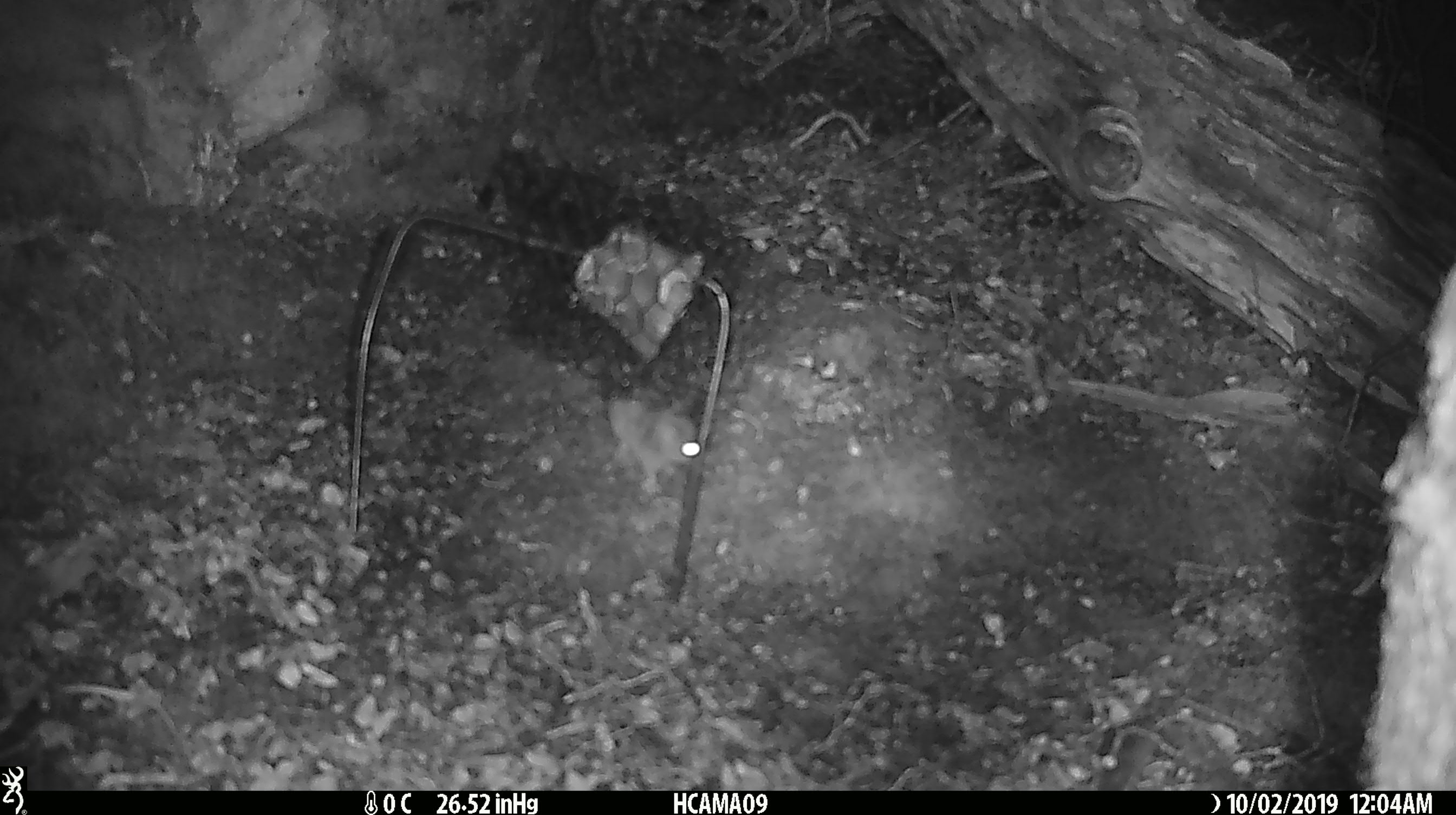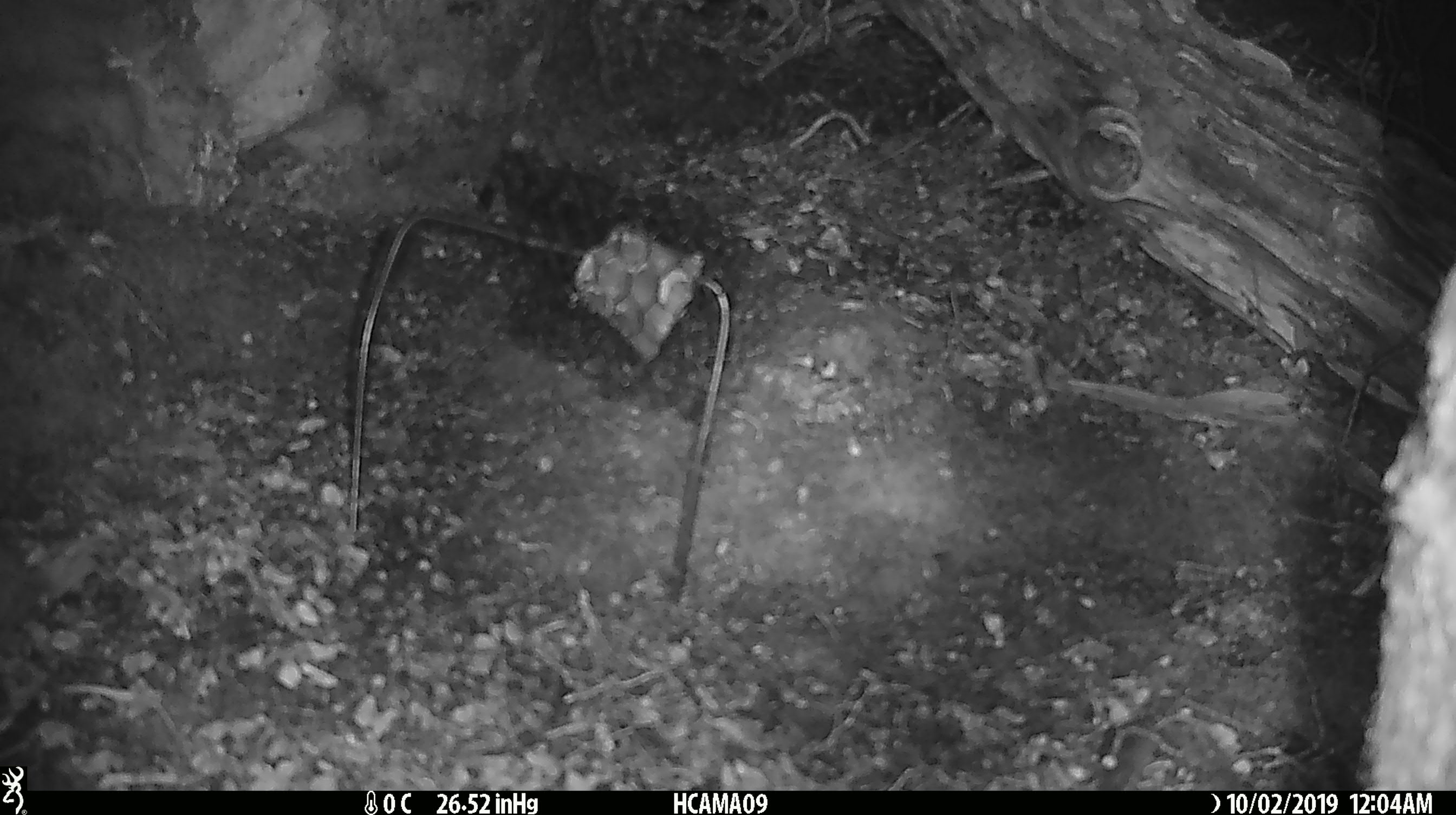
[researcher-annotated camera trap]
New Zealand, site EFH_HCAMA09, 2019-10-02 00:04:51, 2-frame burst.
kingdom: Animalia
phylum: Chordata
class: Mammalia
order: Rodentia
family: Muridae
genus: Mus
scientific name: Mus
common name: mouse